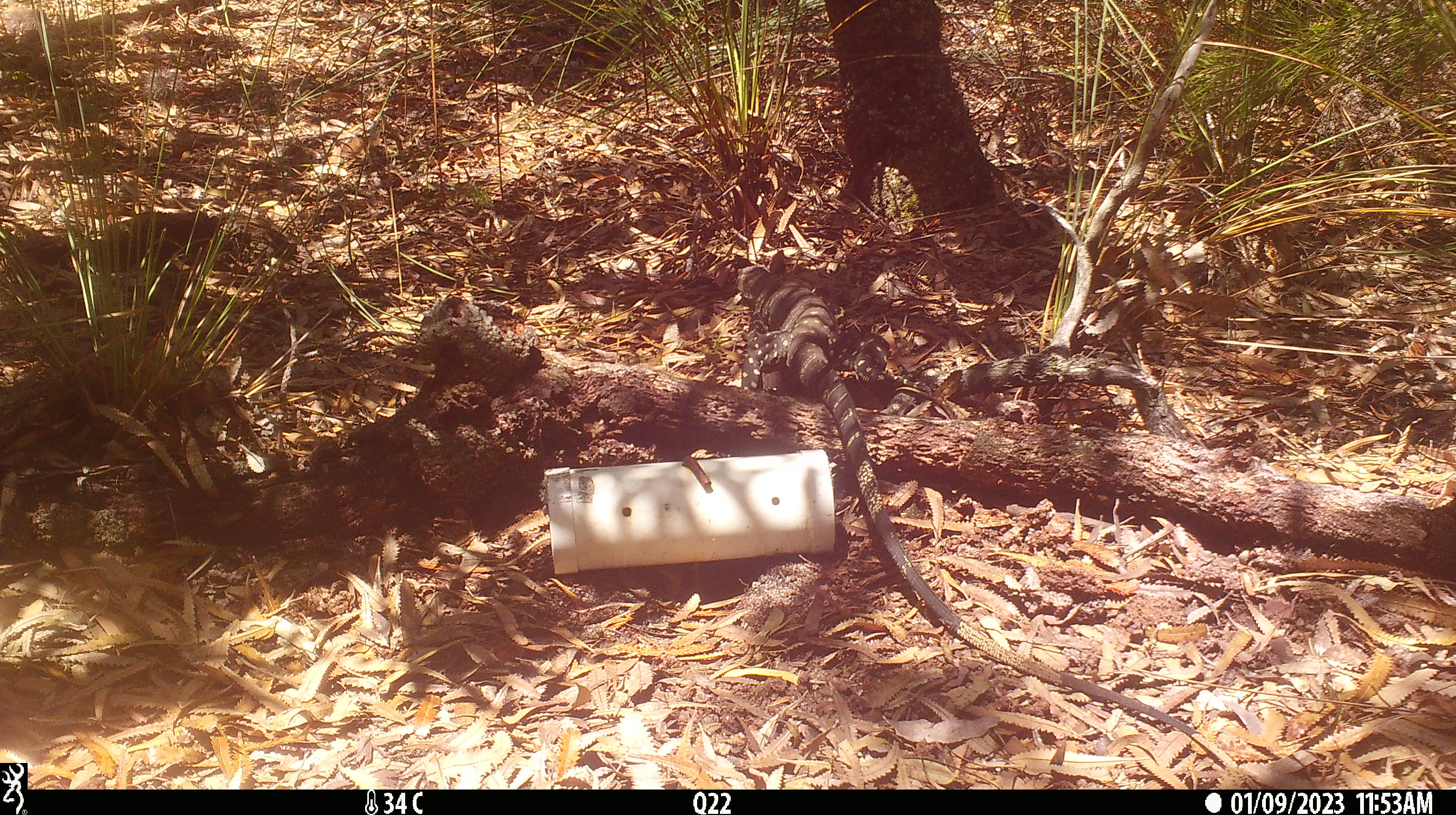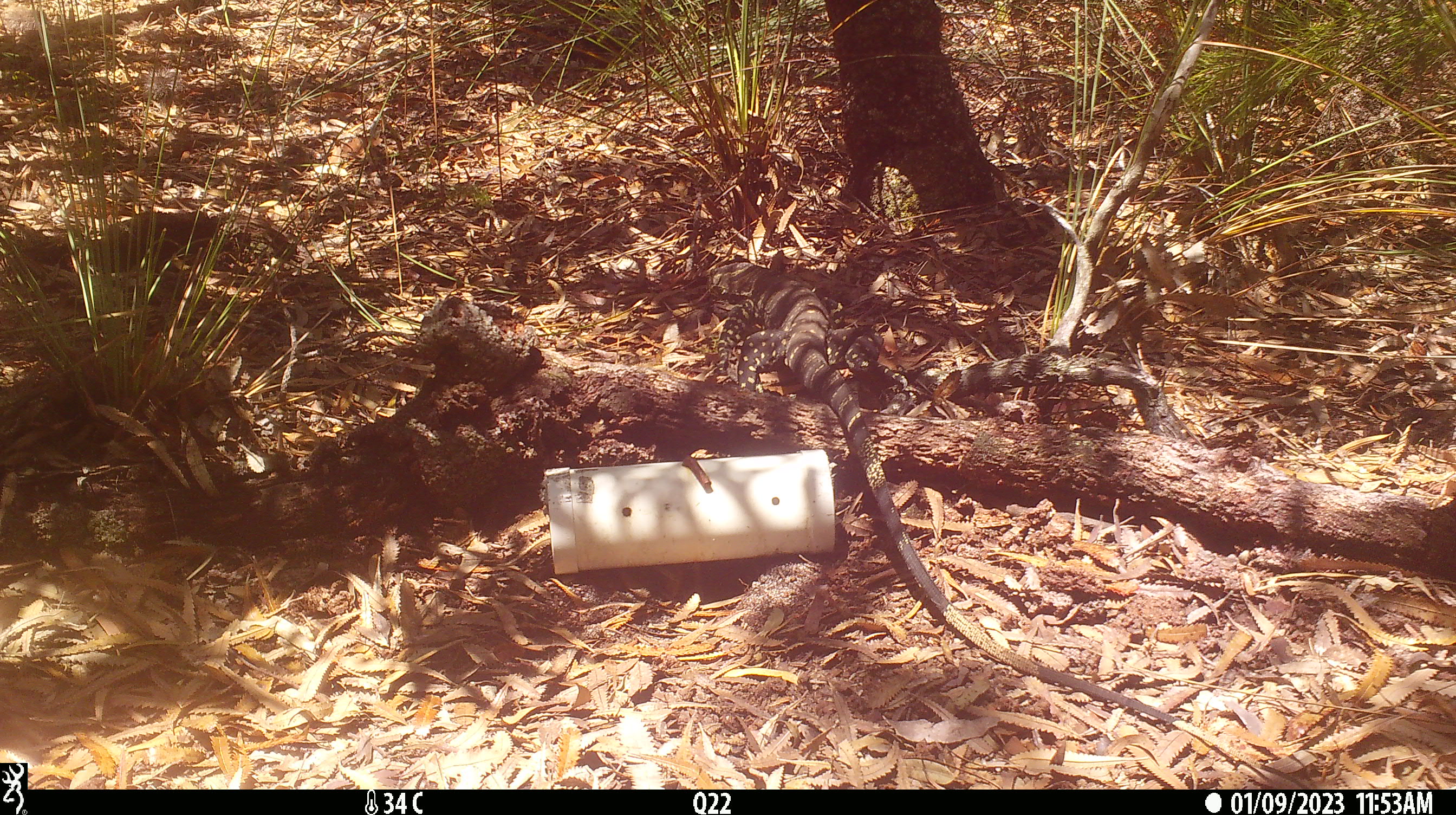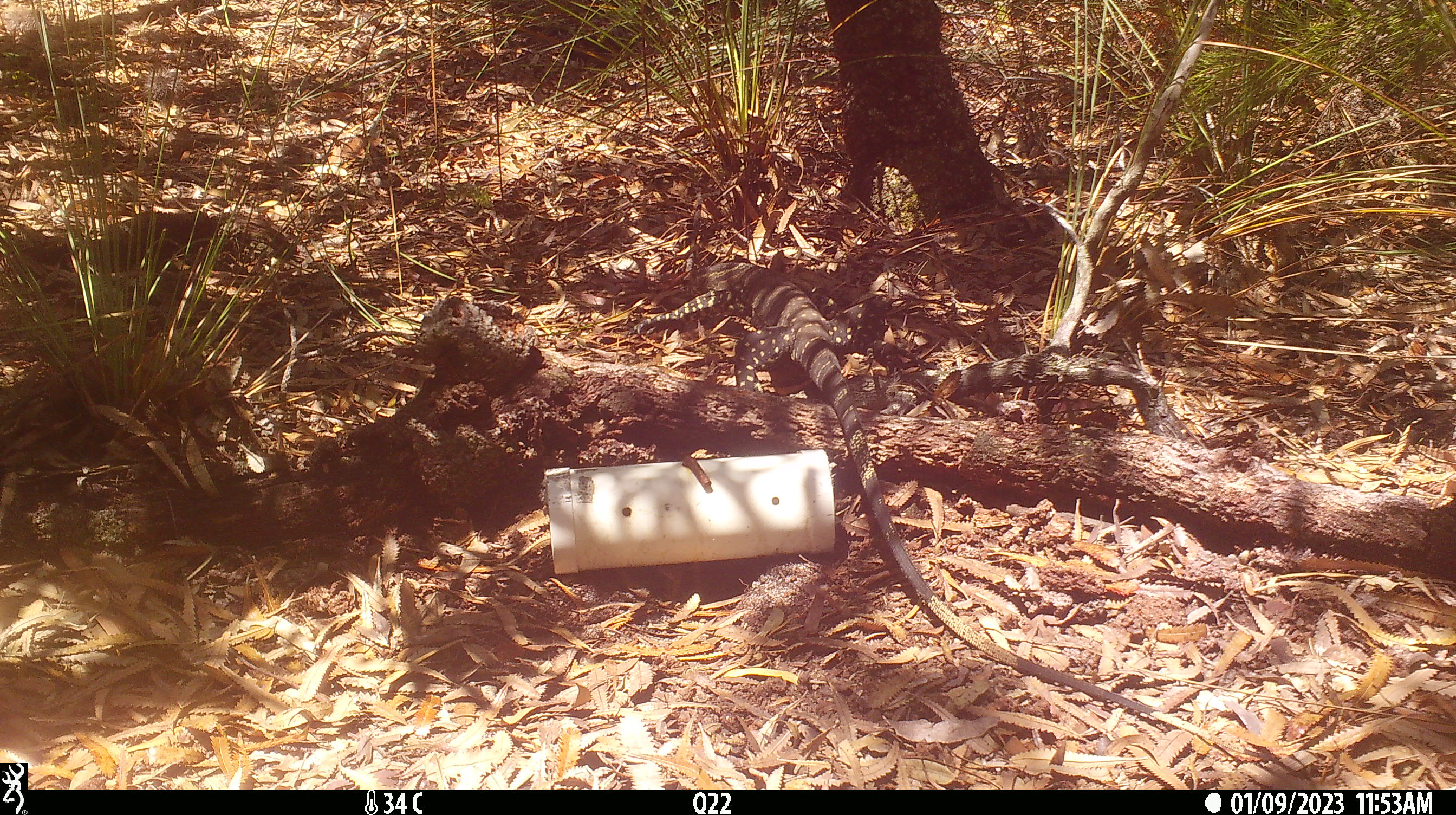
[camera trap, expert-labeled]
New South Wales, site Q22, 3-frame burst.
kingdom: Animalia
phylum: Chordata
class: Reptilia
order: Squamata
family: Varanidae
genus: Varanus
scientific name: Varanus varius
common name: lace monitor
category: goanna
Goanna (lace monitor) (Varanus varius).